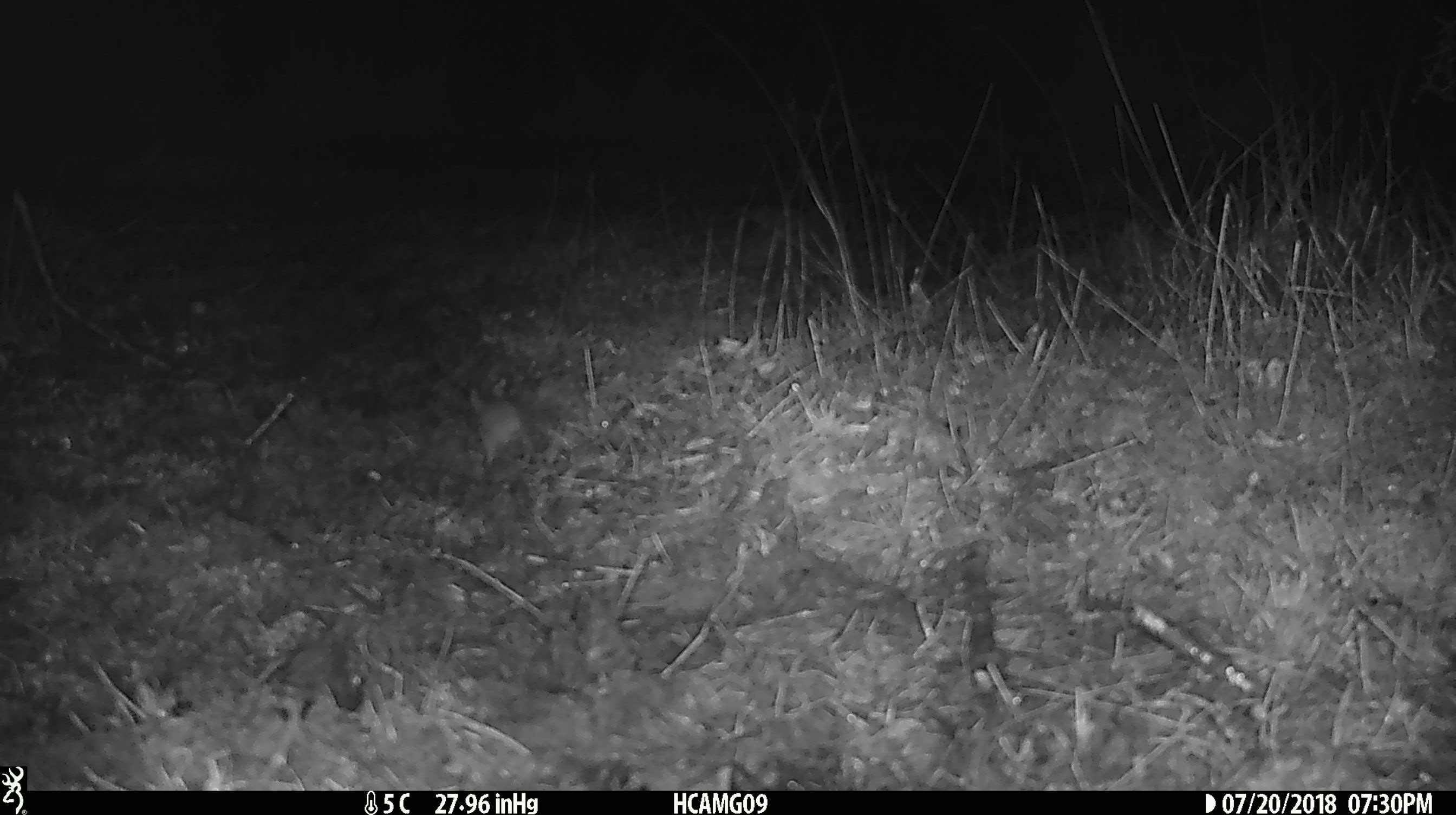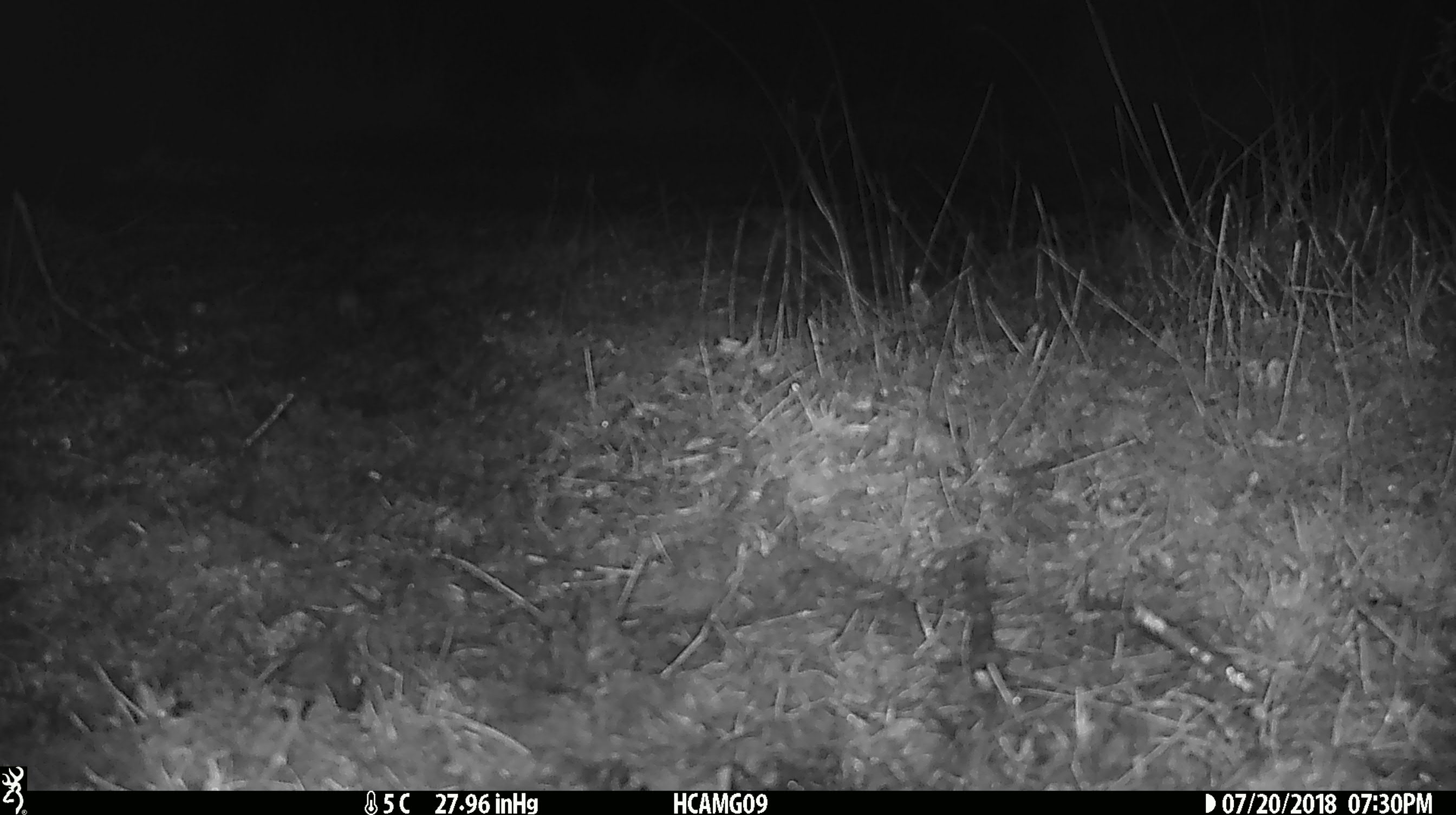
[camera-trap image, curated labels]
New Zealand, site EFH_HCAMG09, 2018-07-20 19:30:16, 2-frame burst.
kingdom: Animalia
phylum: Chordata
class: Mammalia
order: Rodentia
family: Muridae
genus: Mus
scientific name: Mus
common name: mouse